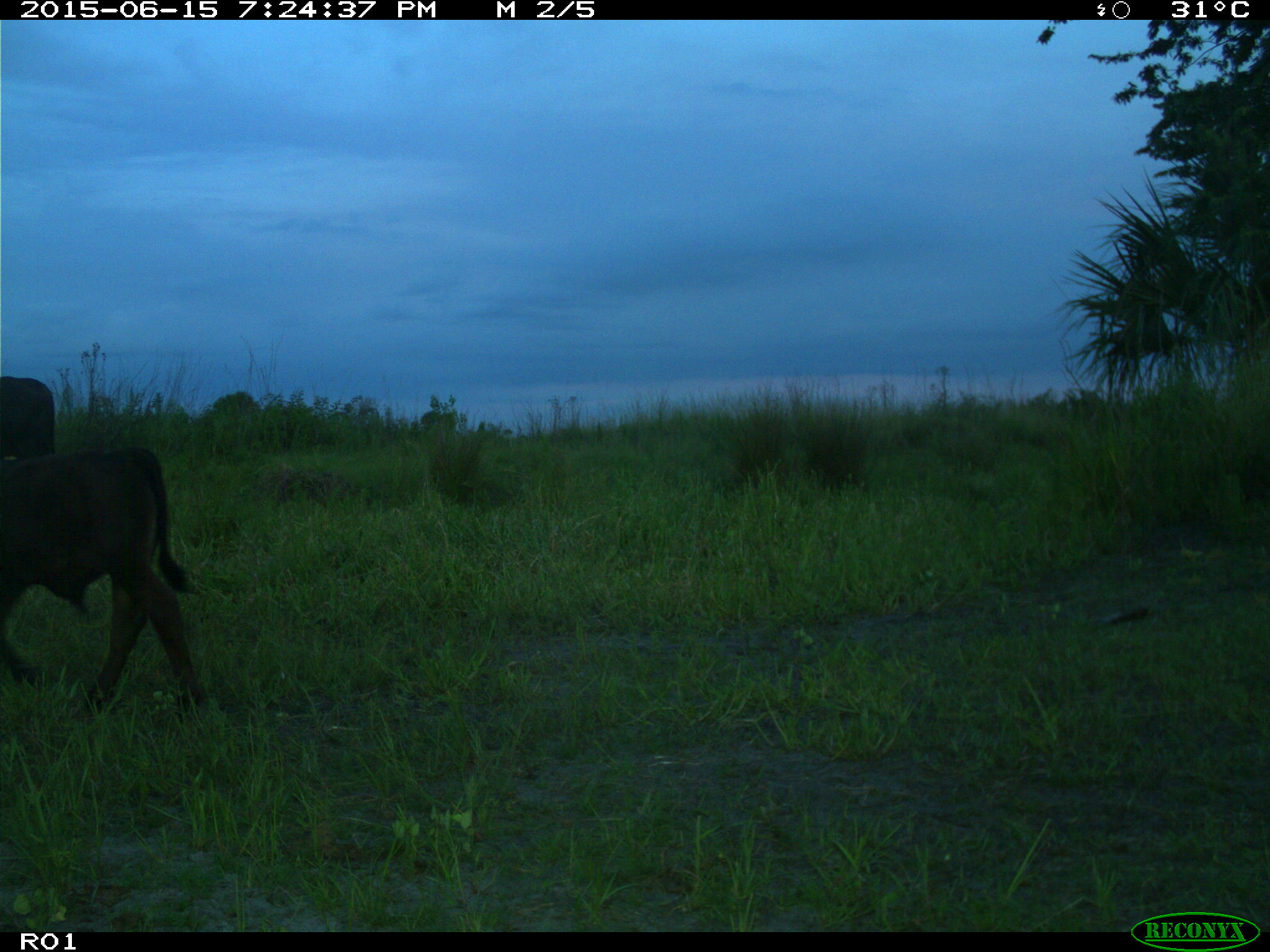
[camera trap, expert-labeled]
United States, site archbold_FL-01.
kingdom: Animalia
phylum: Chordata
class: Mammalia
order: Artiodactyla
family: Bovidae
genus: Bos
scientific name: Bos taurus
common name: domestic cow